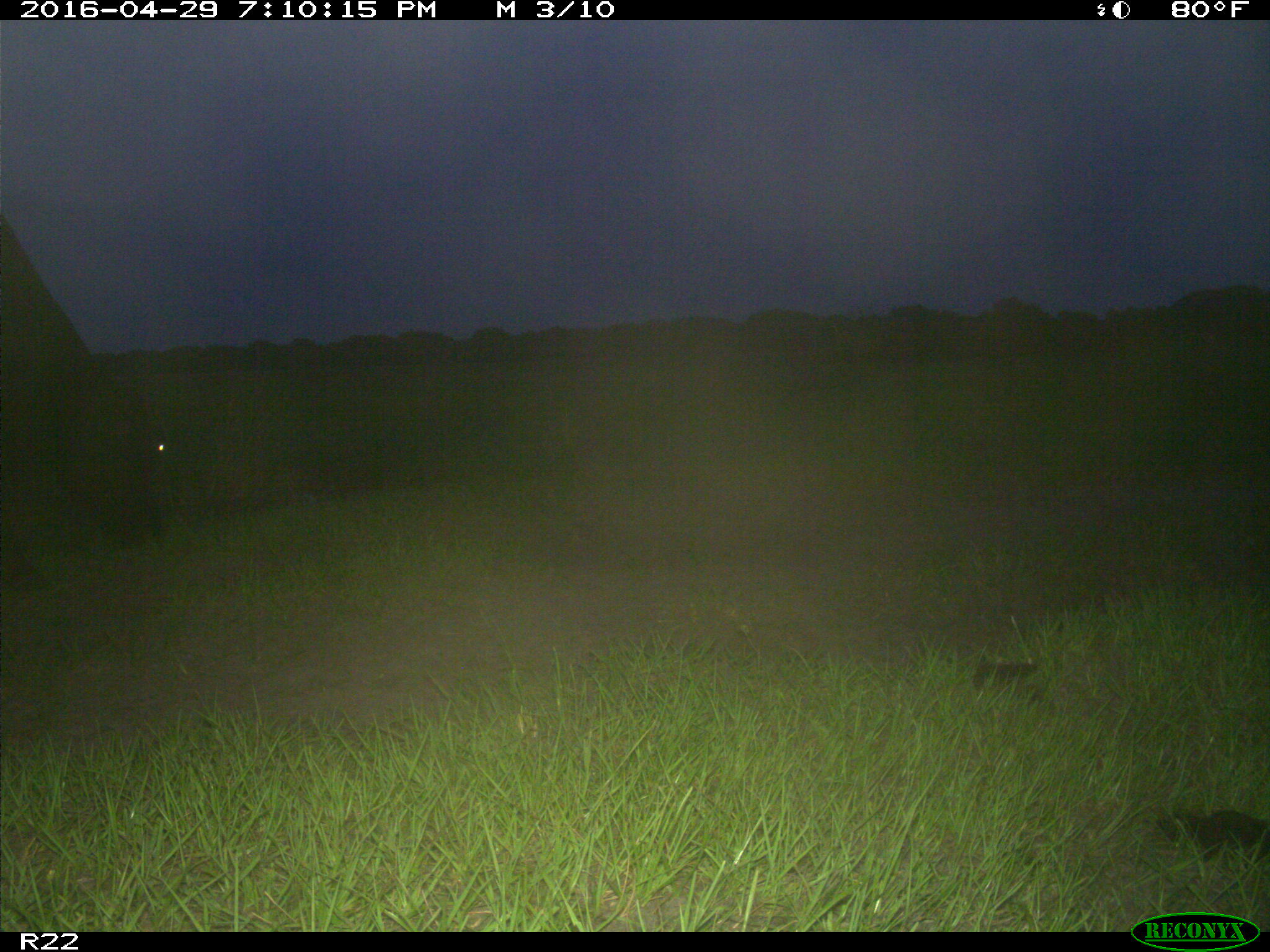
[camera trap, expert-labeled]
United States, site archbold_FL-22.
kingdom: Animalia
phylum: Chordata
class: Mammalia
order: Artiodactyla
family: Bovidae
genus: Bos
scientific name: Bos taurus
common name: domestic cow